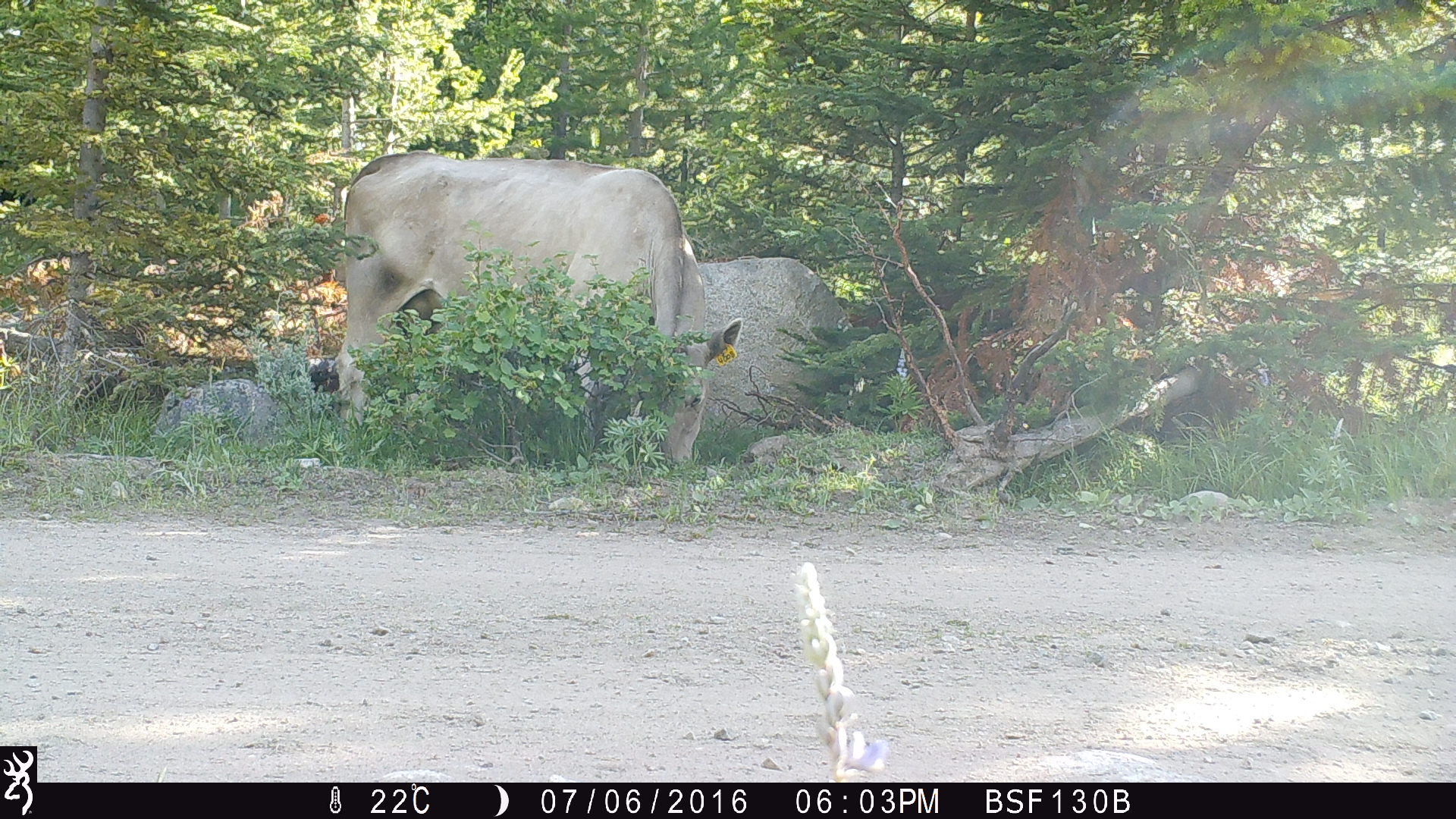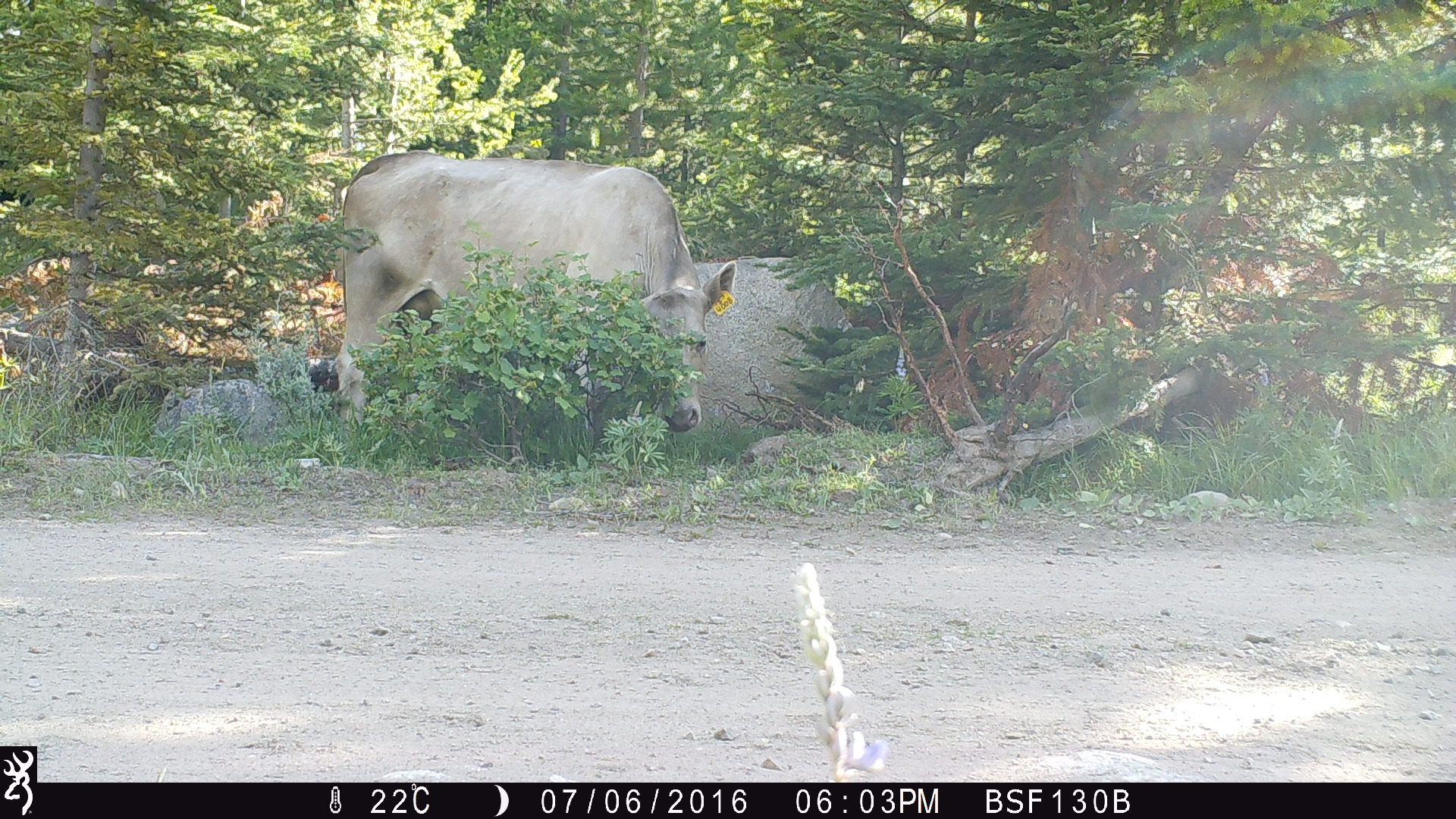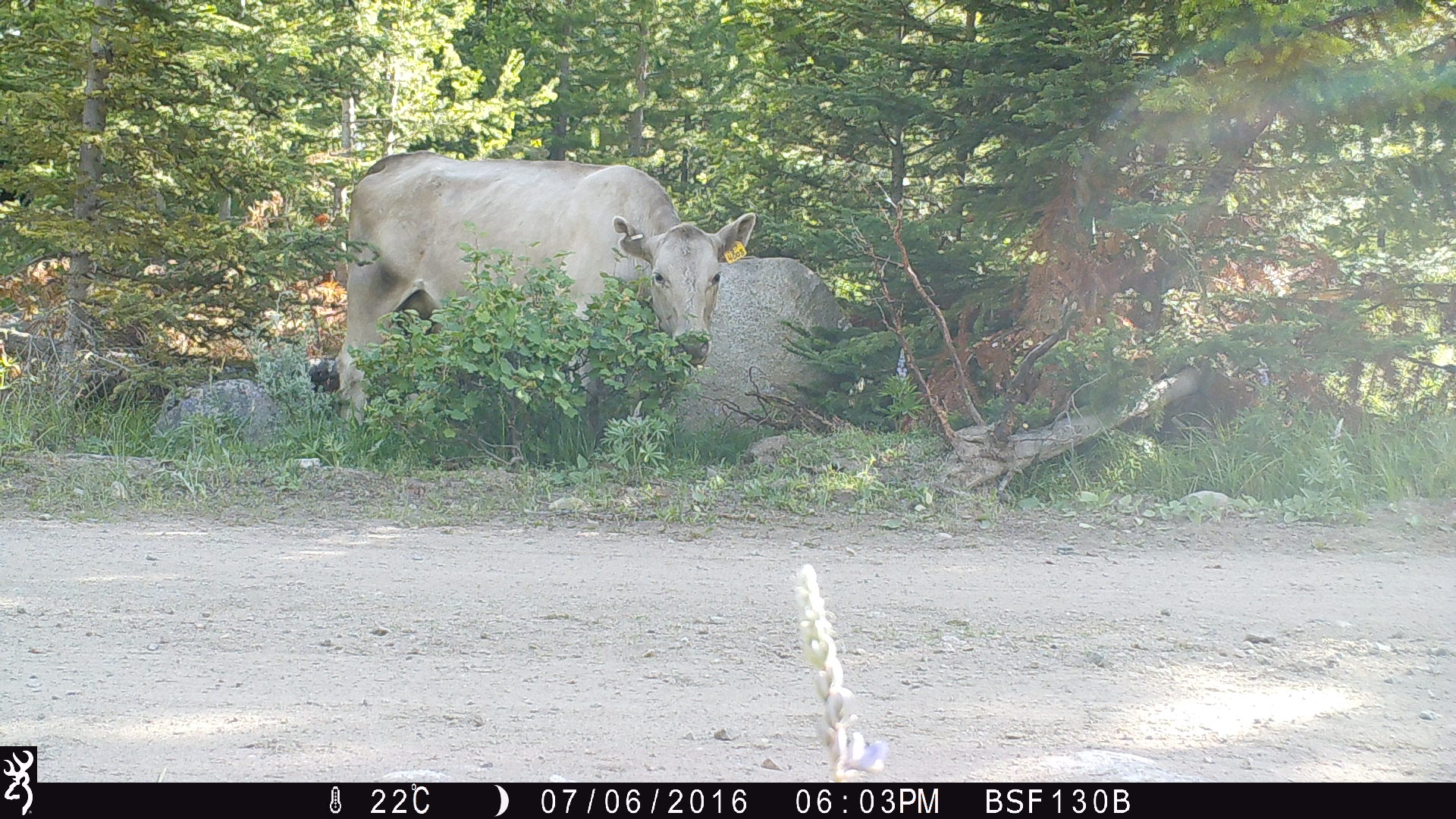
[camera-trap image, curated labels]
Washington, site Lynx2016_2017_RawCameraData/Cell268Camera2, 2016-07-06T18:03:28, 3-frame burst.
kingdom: Animalia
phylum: Chordata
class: Mammalia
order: Artiodactyla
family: Bovidae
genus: Bos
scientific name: Bos taurus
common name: domestic cattle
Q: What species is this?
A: Domestic cattle (Bos taurus).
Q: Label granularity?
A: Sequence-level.